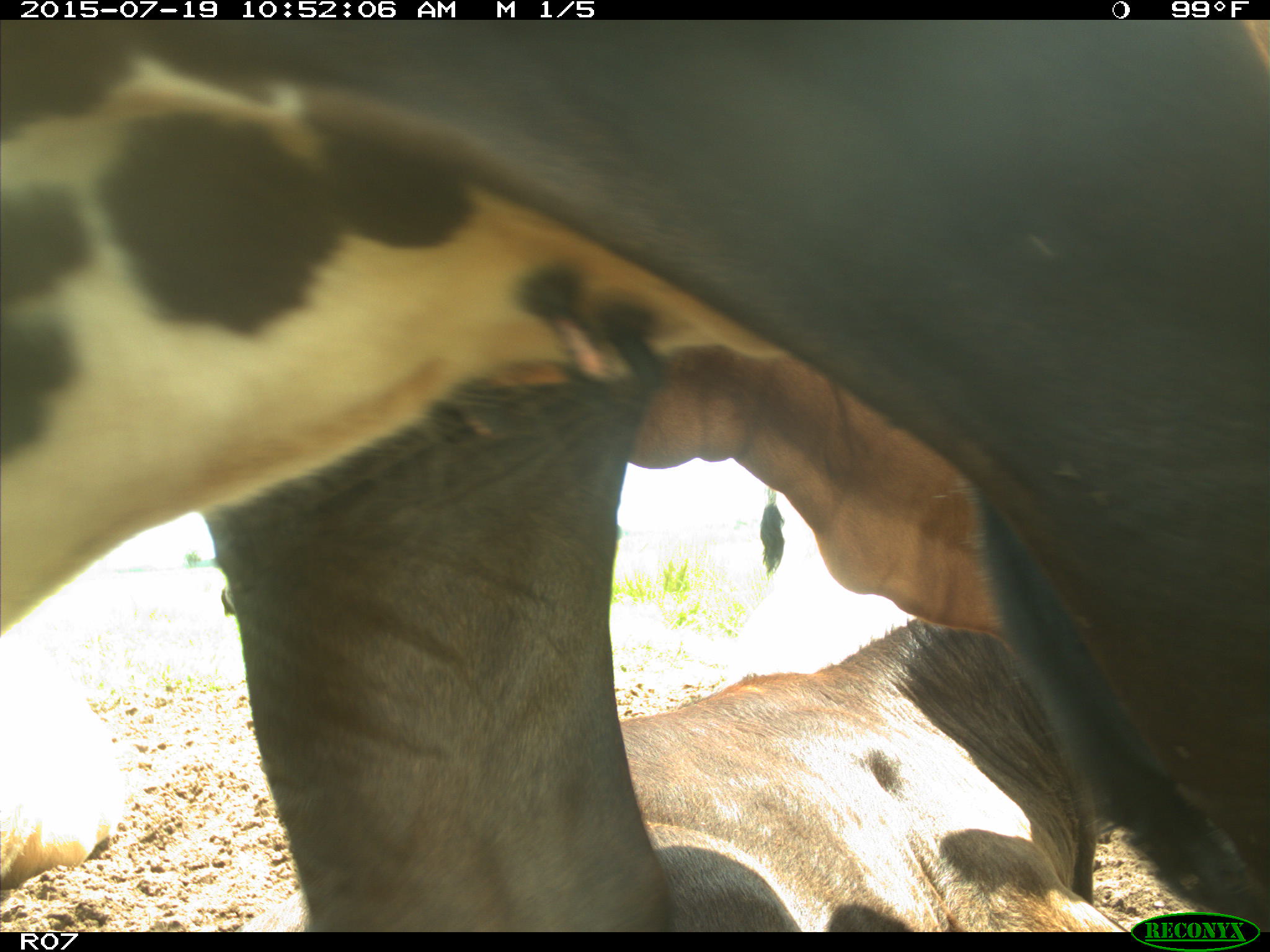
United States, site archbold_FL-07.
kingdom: Animalia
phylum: Chordata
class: Mammalia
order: Artiodactyla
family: Bovidae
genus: Bos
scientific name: Bos taurus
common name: domestic cow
Bos taurus (domestic cow).